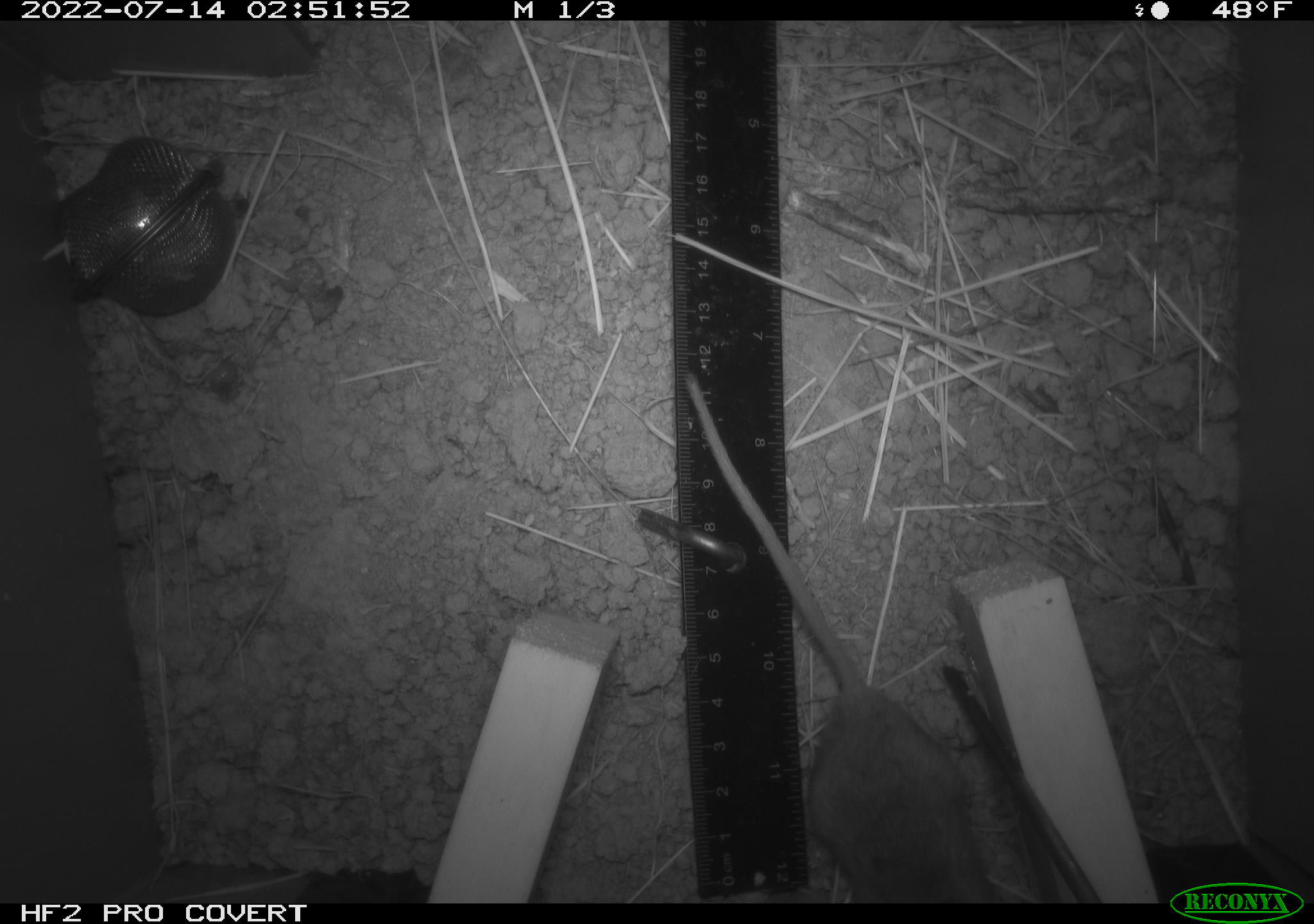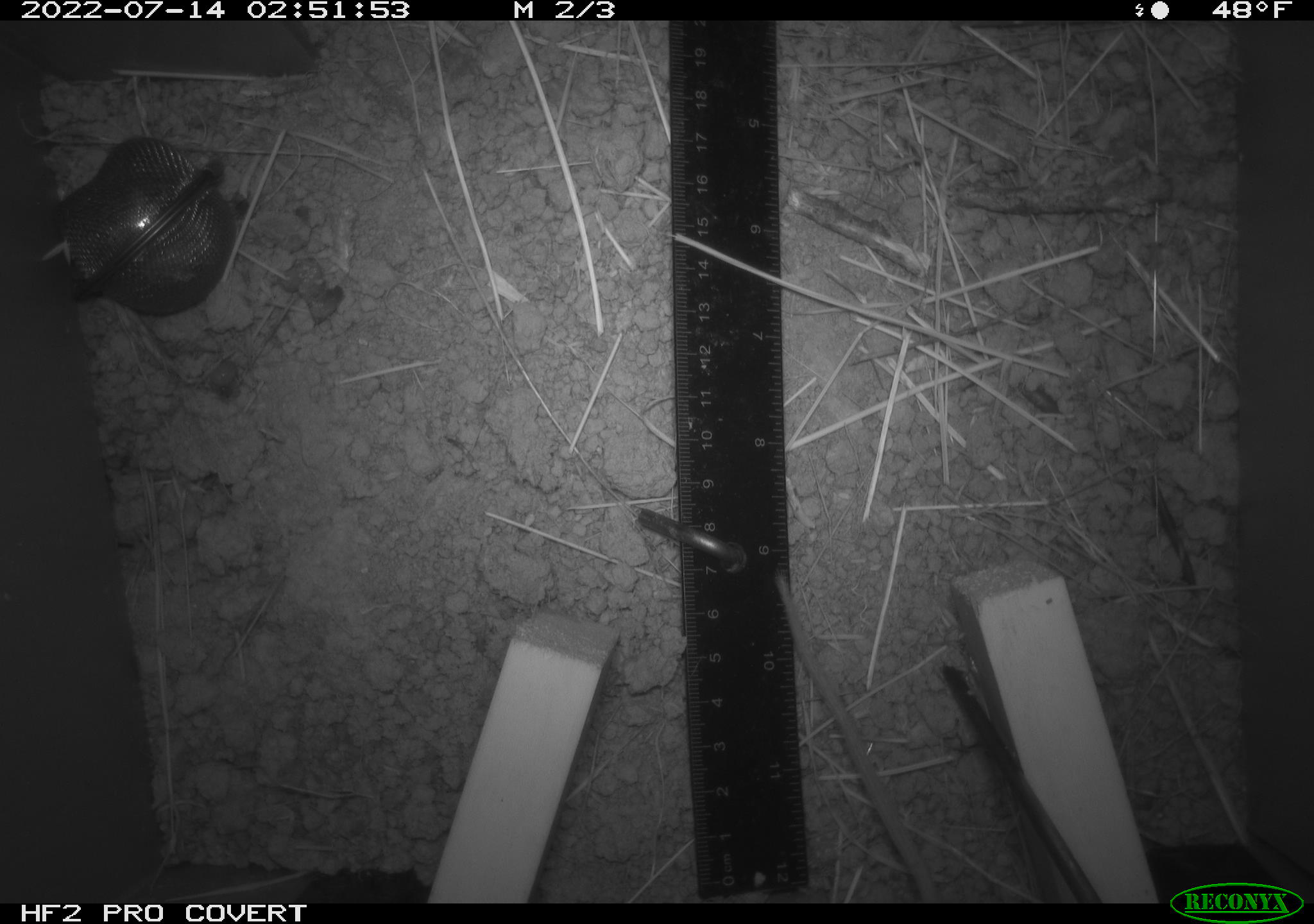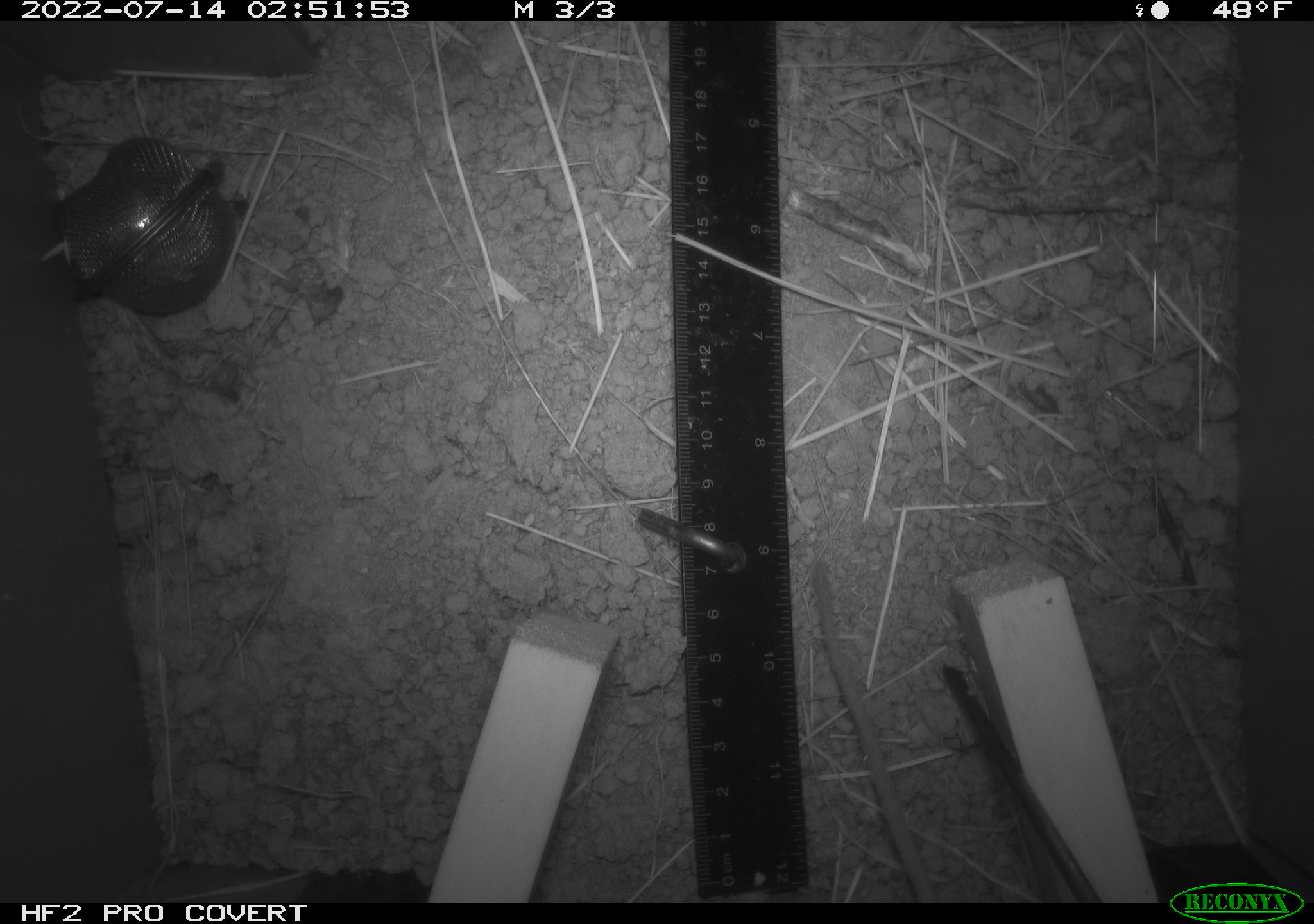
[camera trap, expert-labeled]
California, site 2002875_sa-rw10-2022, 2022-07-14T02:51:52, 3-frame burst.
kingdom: Animalia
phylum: Chordata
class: Mammalia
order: Rodentia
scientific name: Rodentia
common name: mouse species